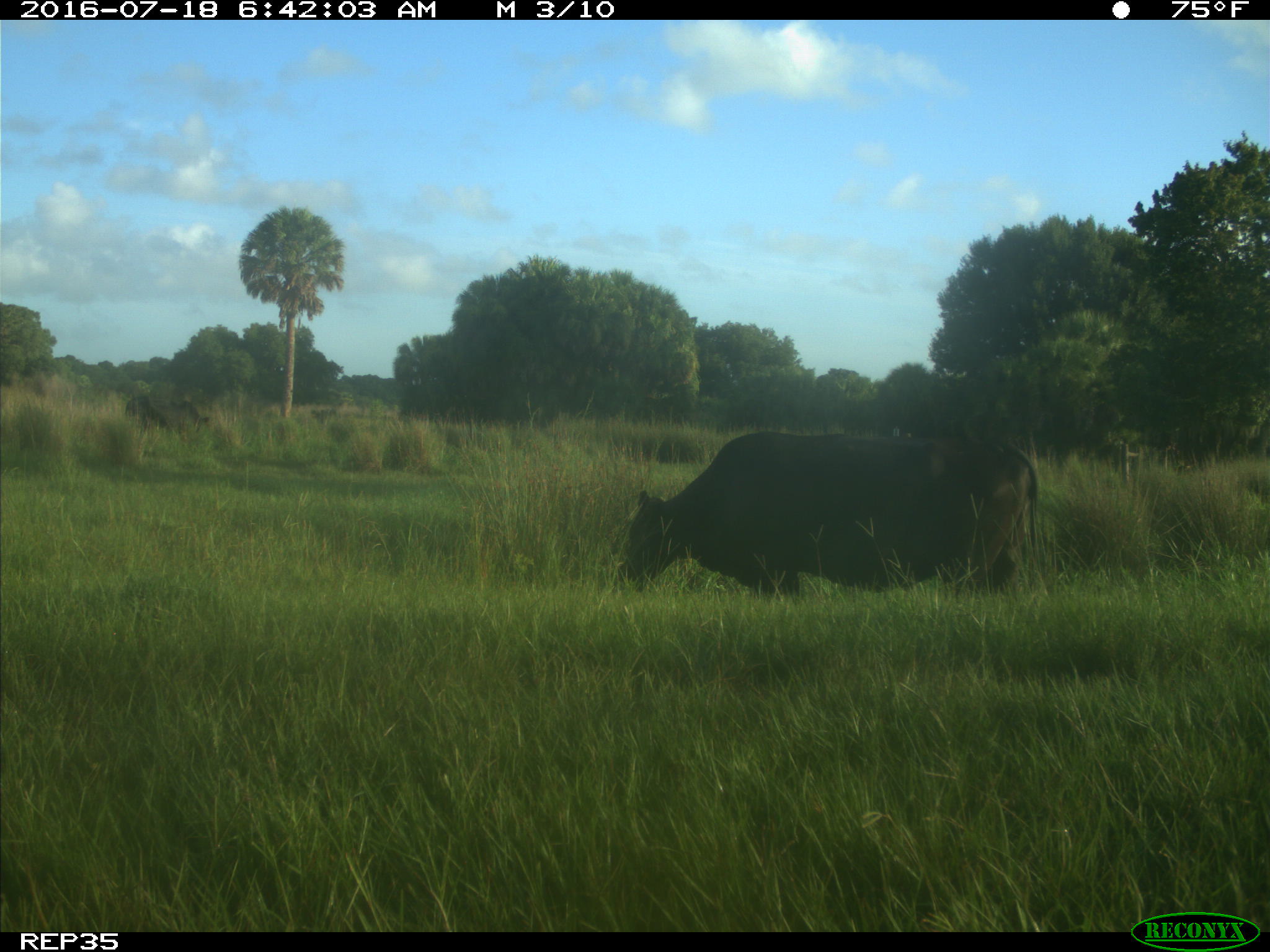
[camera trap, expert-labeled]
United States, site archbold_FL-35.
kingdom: Animalia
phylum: Chordata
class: Mammalia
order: Artiodactyla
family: Bovidae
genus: Bos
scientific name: Bos taurus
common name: domestic cow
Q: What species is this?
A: Bos taurus (domestic cow).